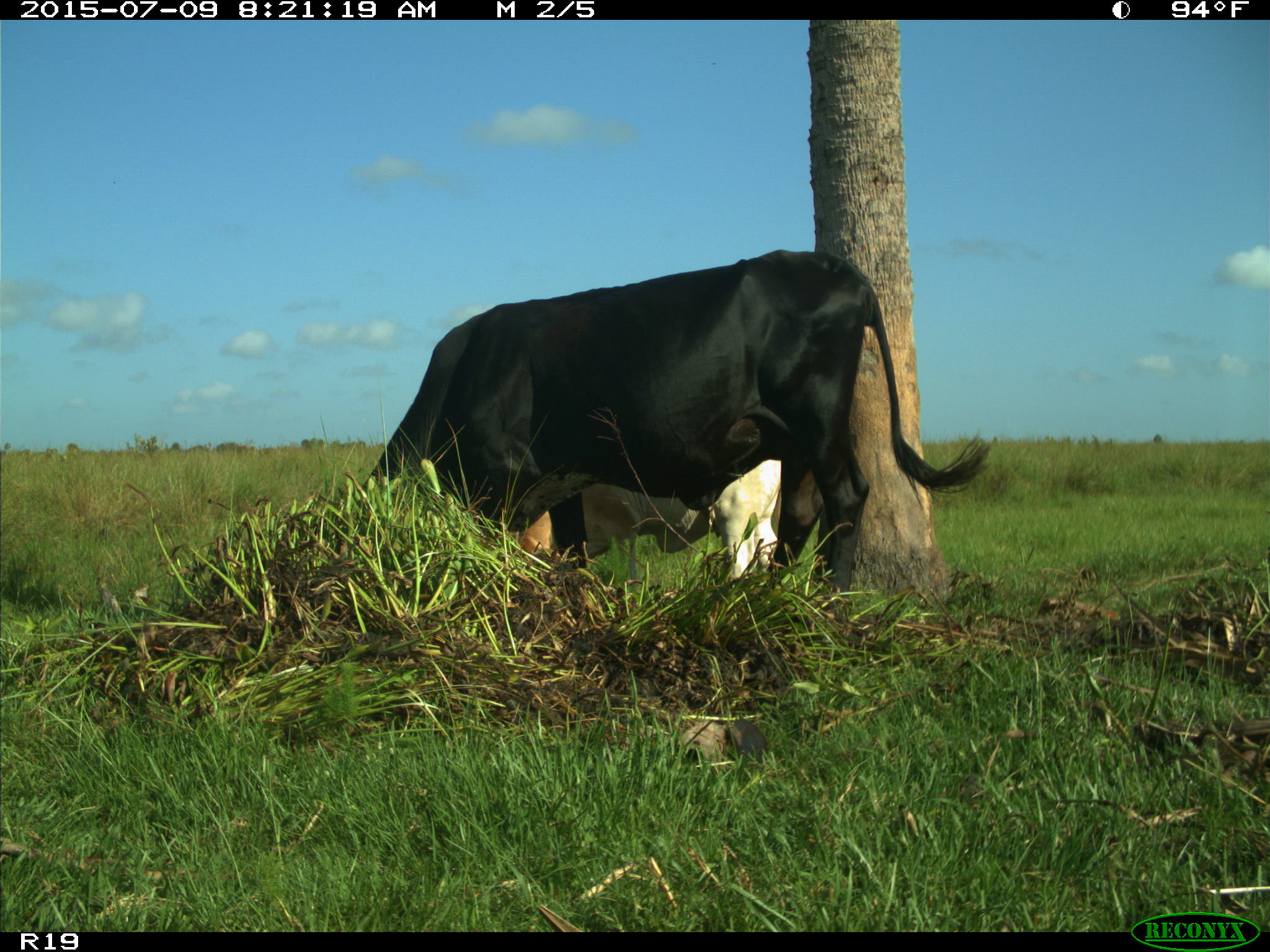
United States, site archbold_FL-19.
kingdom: Animalia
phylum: Chordata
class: Mammalia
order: Artiodactyla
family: Bovidae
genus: Bos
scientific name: Bos taurus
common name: domestic cow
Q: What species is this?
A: Bos taurus (domestic cow).